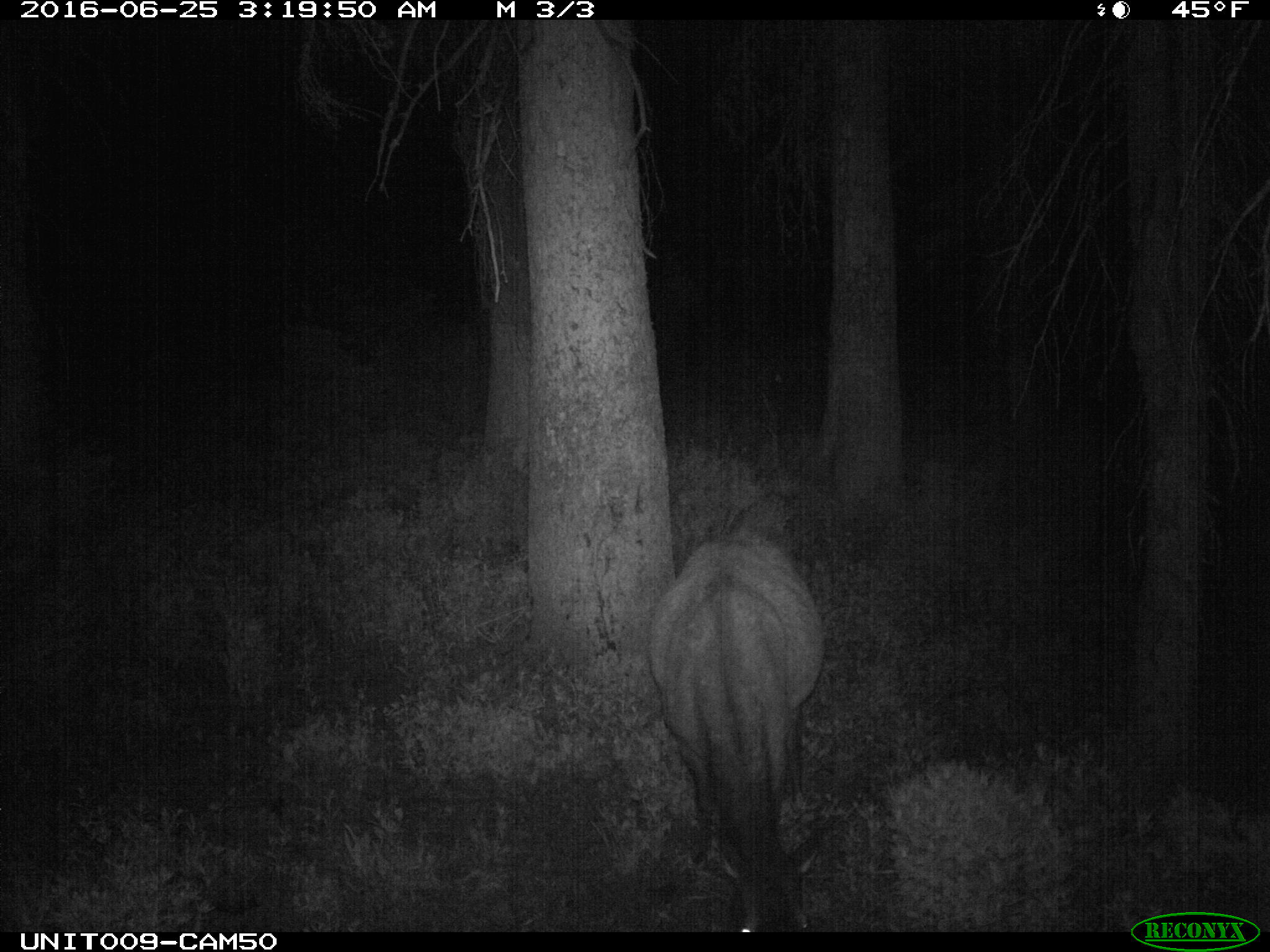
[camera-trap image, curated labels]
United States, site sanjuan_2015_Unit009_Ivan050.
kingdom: Animalia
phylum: Chordata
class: Mammalia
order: Artiodactyla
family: Cervidae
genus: Cervus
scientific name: Cervus elaphus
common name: red deer